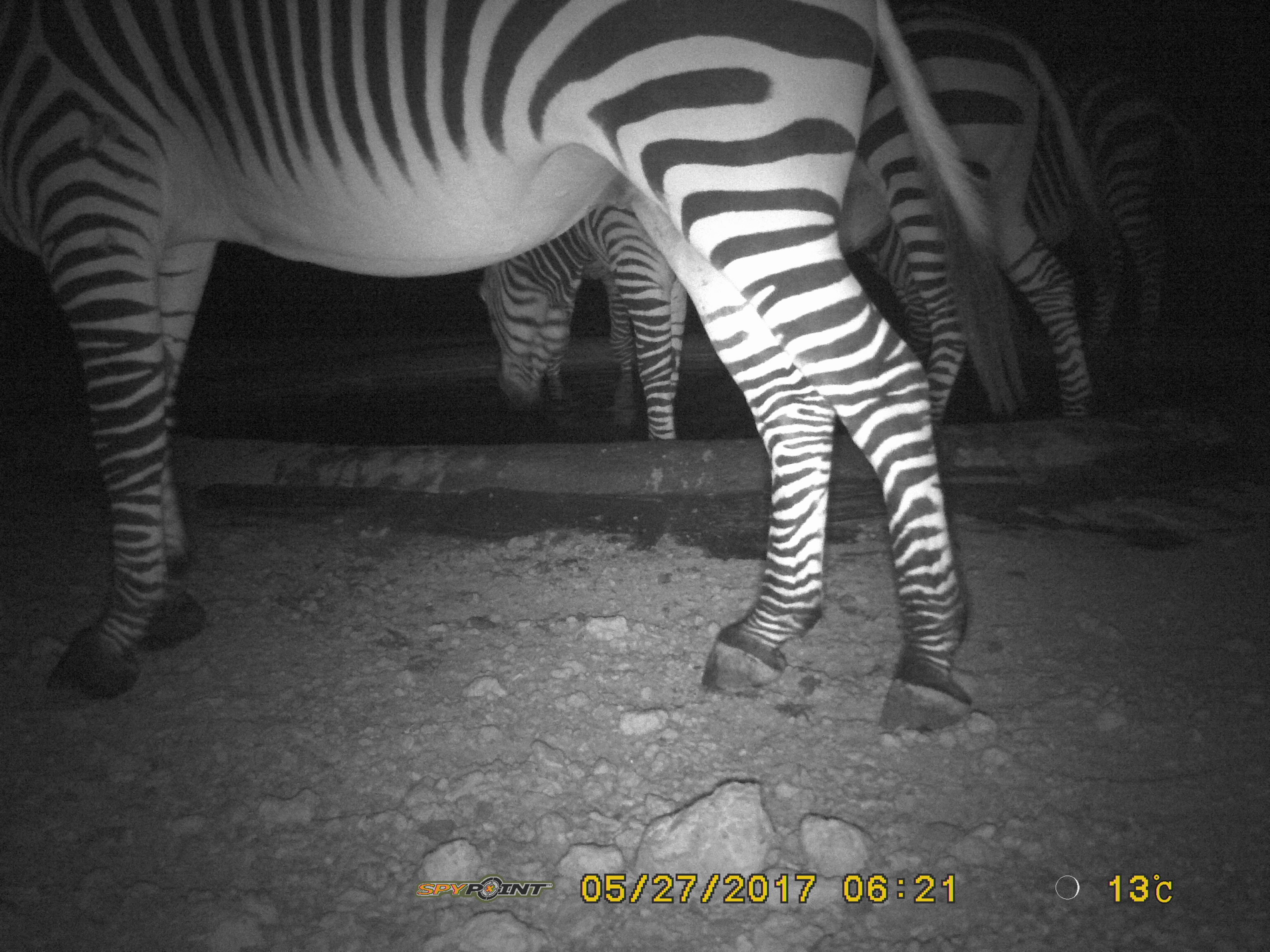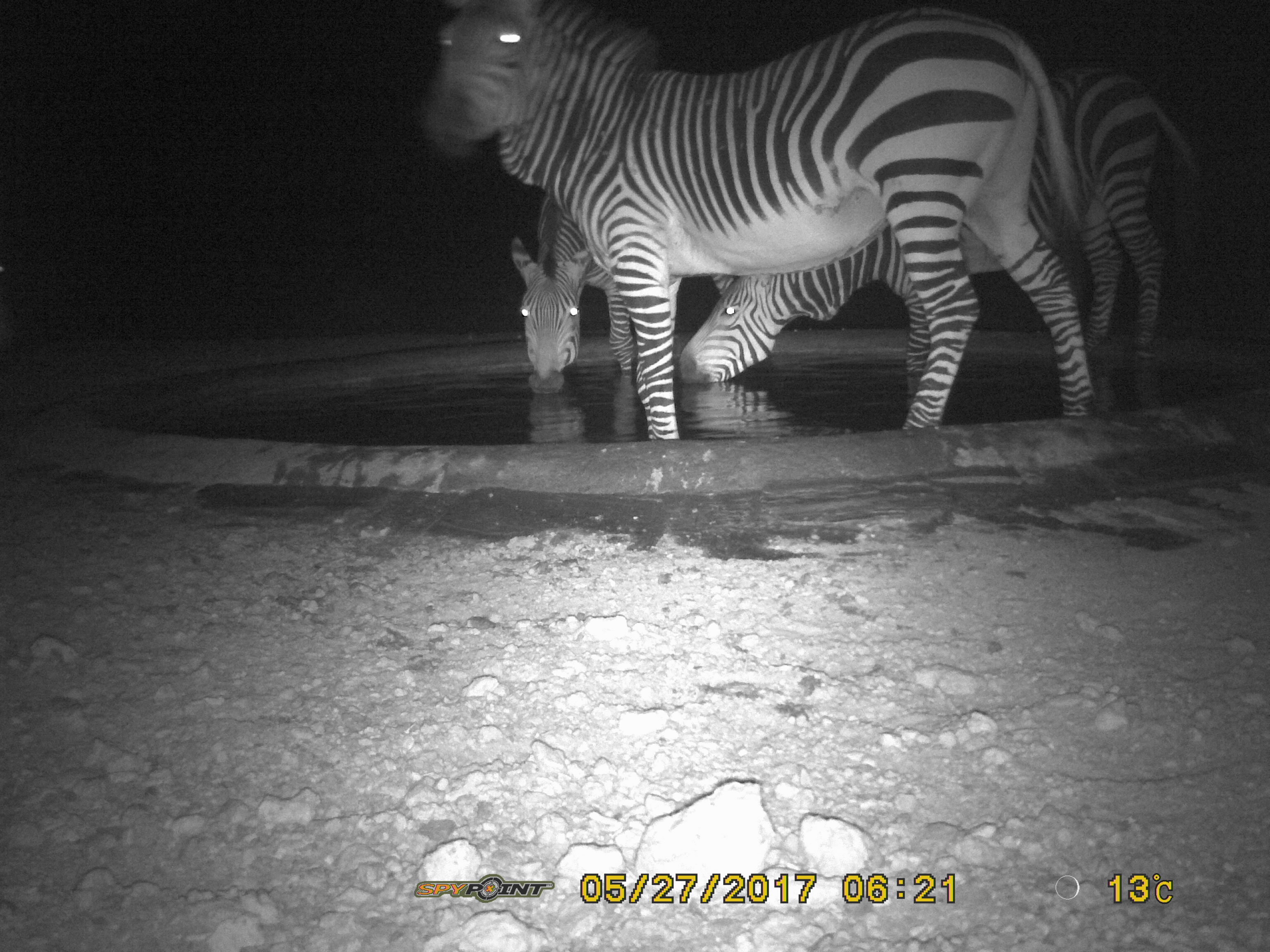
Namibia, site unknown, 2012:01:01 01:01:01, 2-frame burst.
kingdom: Animalia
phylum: Chordata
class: Mammalia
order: Perissodactyla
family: Equidae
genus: Equus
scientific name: Equus zebra hartmannae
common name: hartmann's mountain zebra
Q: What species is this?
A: Equus zebra hartmannae (hartmann's mountain zebra).